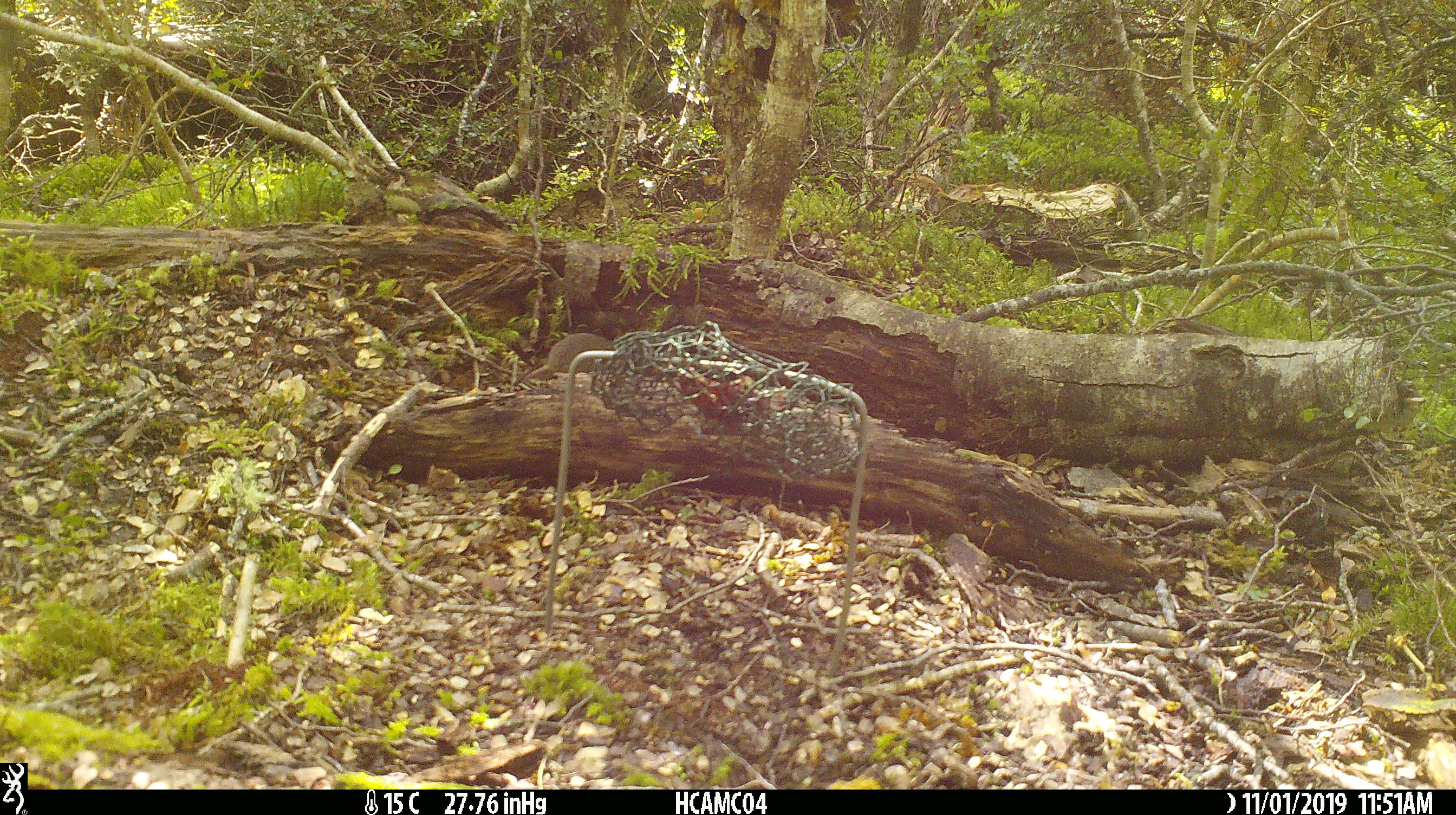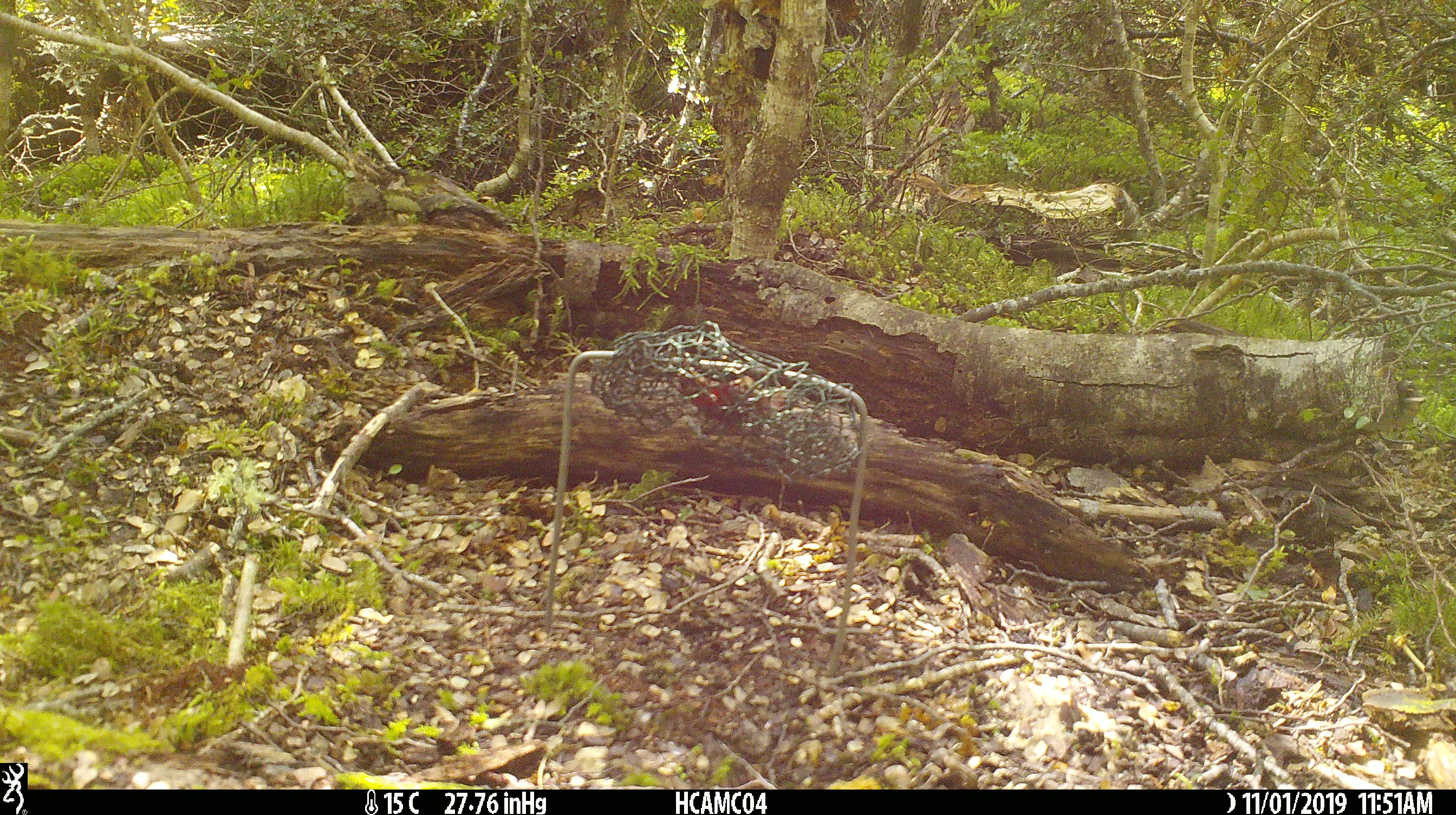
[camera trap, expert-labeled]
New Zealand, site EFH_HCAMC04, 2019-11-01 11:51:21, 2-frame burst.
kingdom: Animalia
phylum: Chordata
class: Mammalia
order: Rodentia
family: Muridae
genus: Mus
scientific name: Mus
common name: mouse